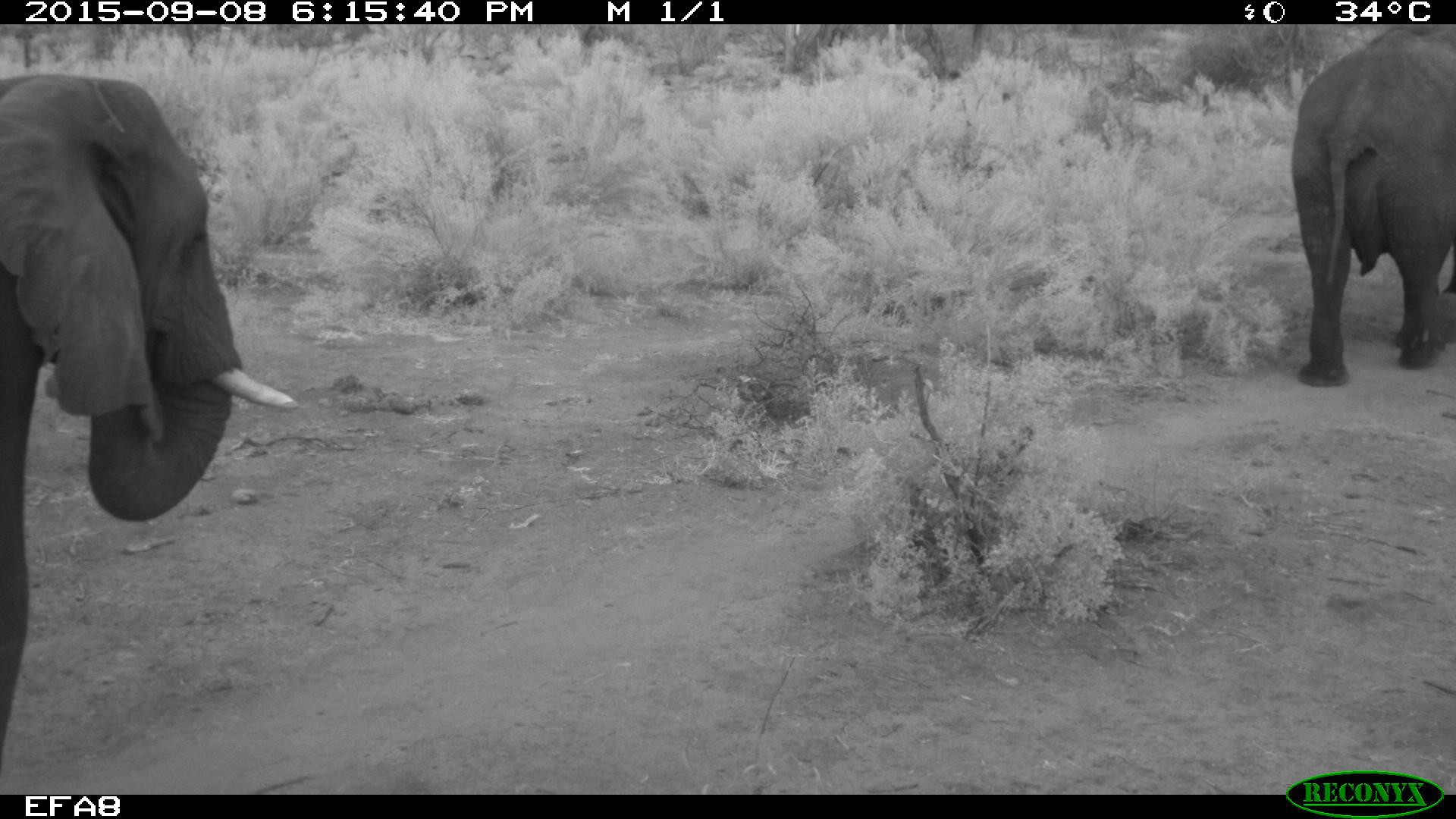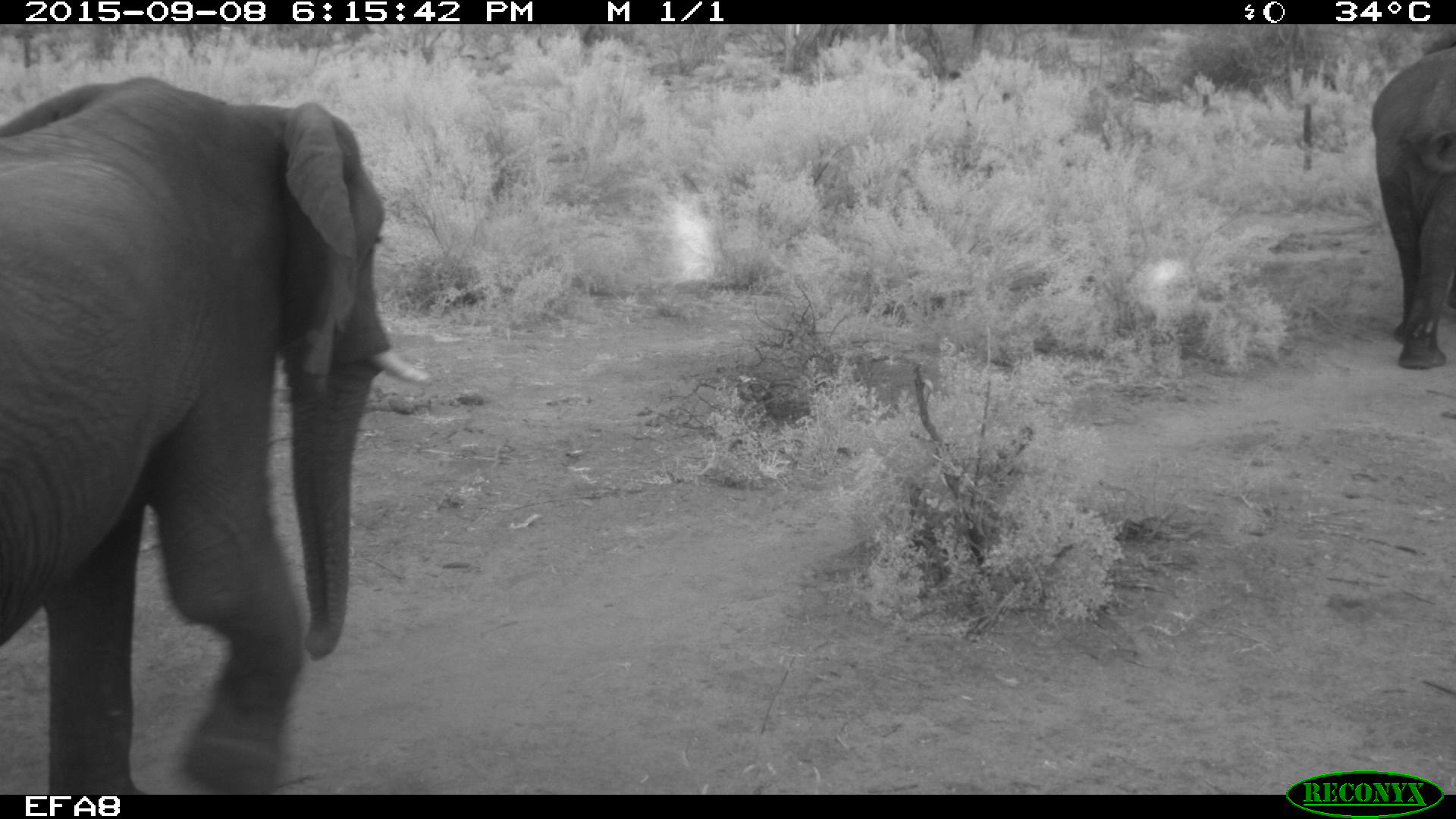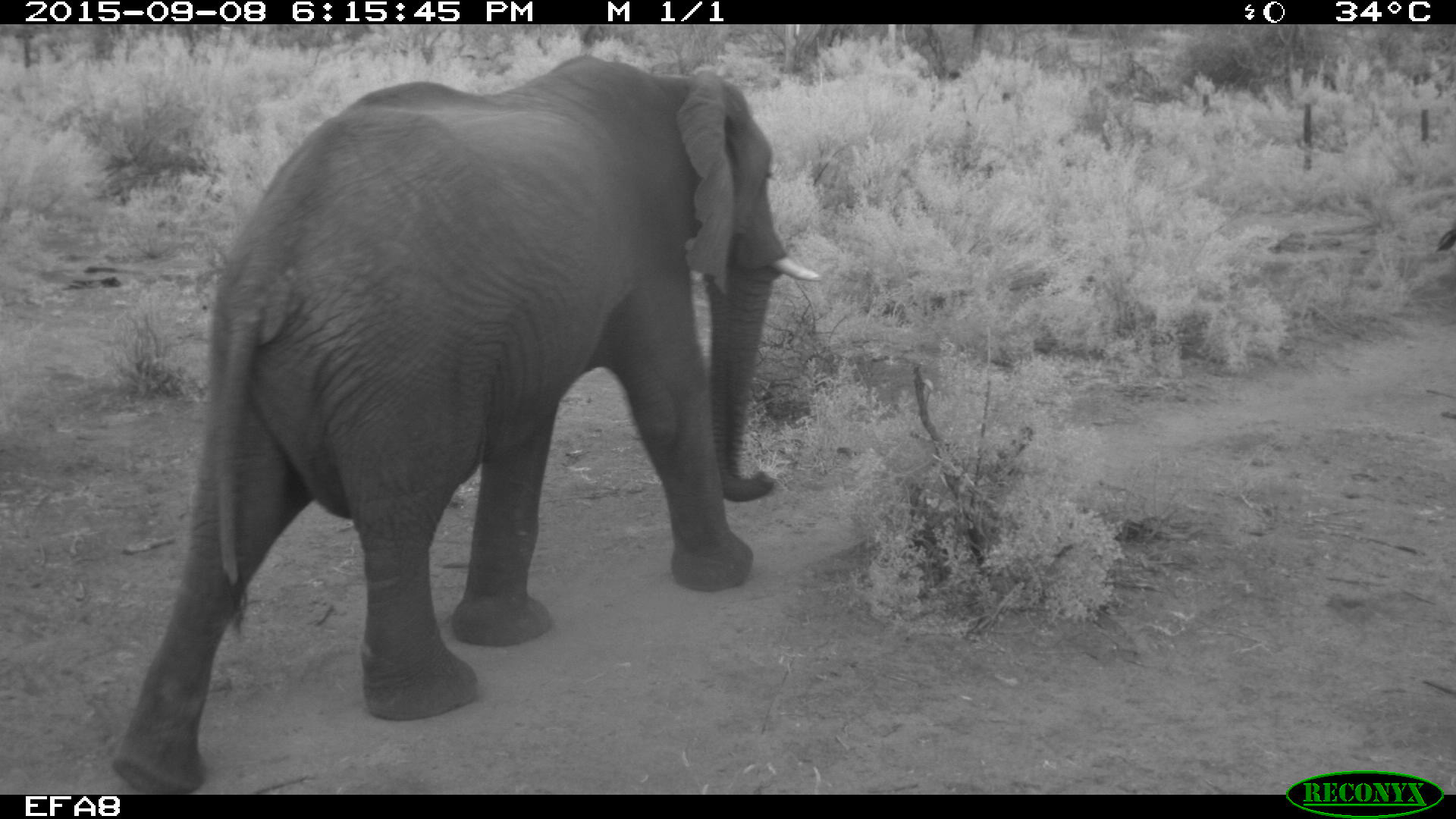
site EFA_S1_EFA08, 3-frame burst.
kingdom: Animalia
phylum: Chordata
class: Mammalia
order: Proboscidea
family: Elephantidae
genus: Loxodonta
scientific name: Loxodonta africana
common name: african bush elephant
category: elephant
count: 2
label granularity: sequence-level